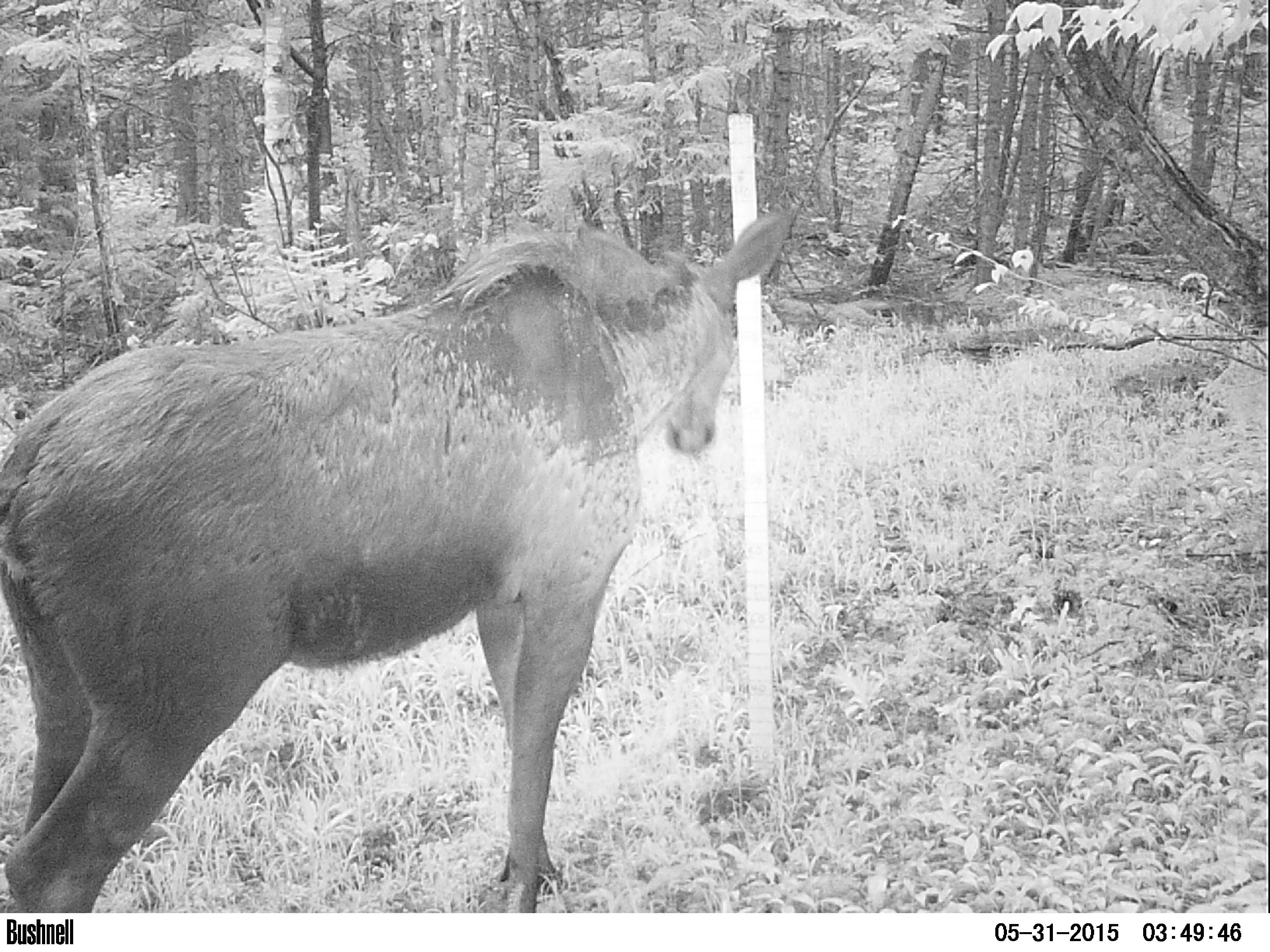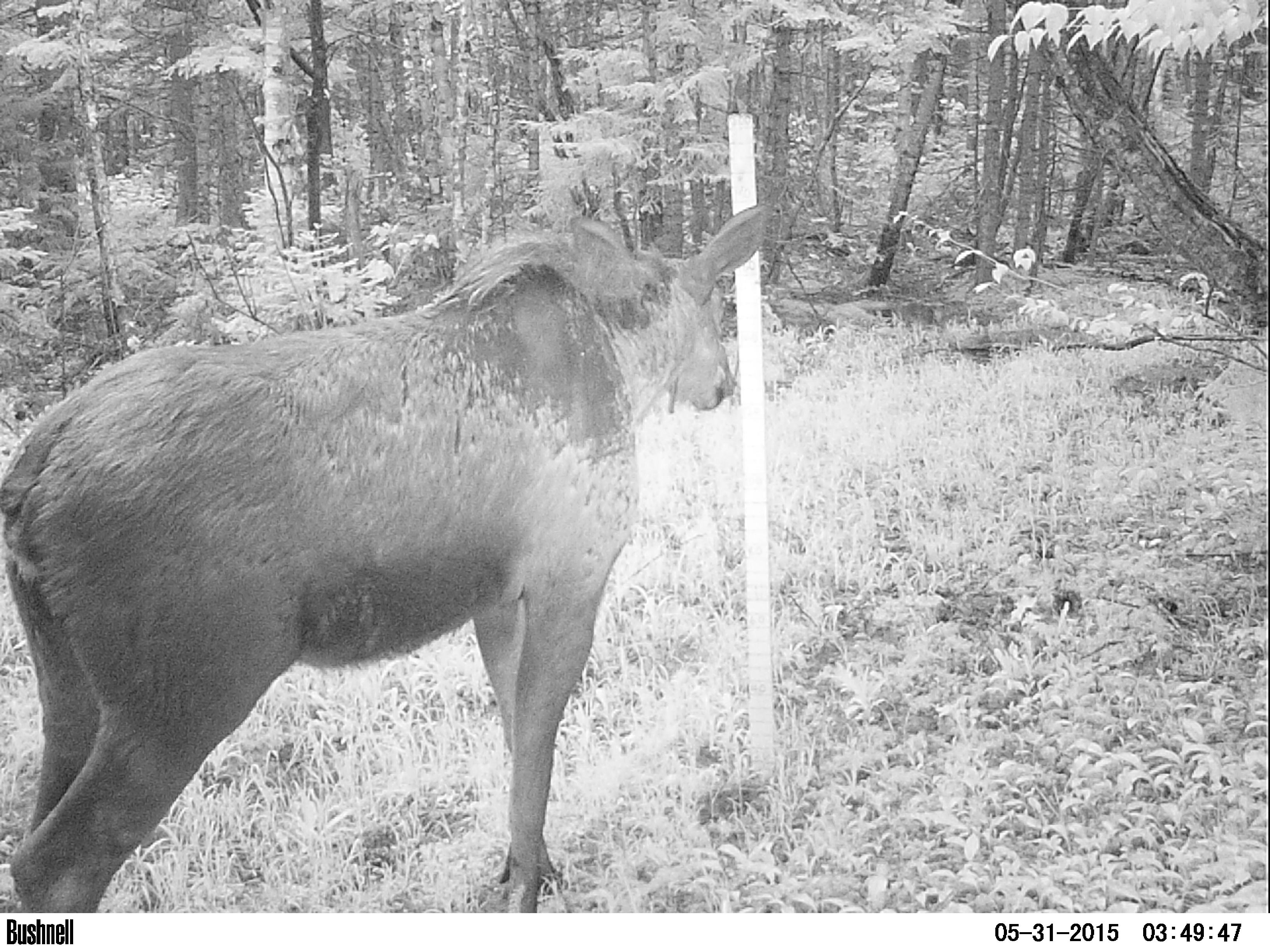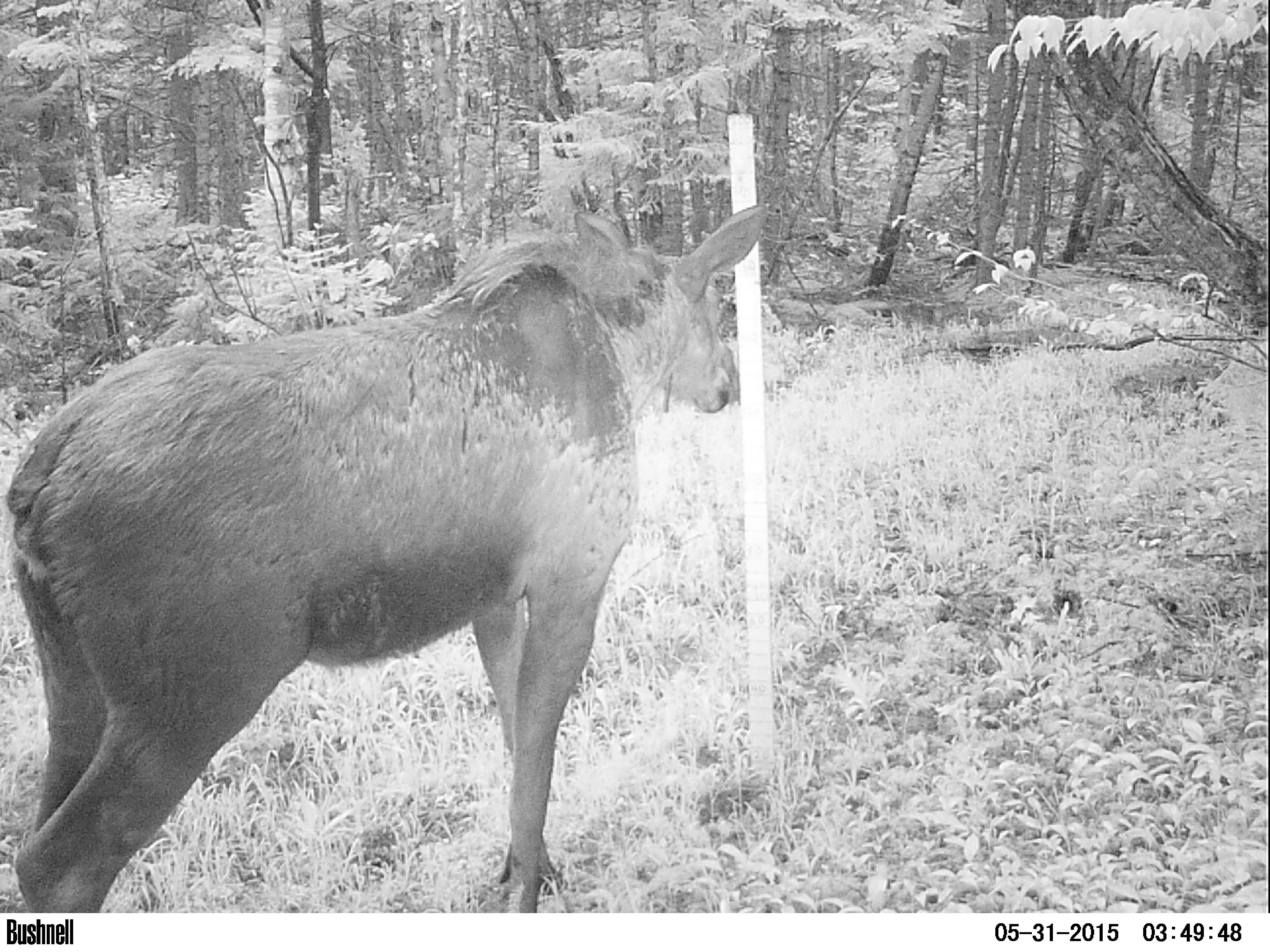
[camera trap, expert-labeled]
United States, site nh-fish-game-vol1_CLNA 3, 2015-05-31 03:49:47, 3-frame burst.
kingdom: Animalia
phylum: Chordata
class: Mammalia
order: Artiodactyla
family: Cervidae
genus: Alces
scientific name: Alces alces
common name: moose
Moose (Alces alces).